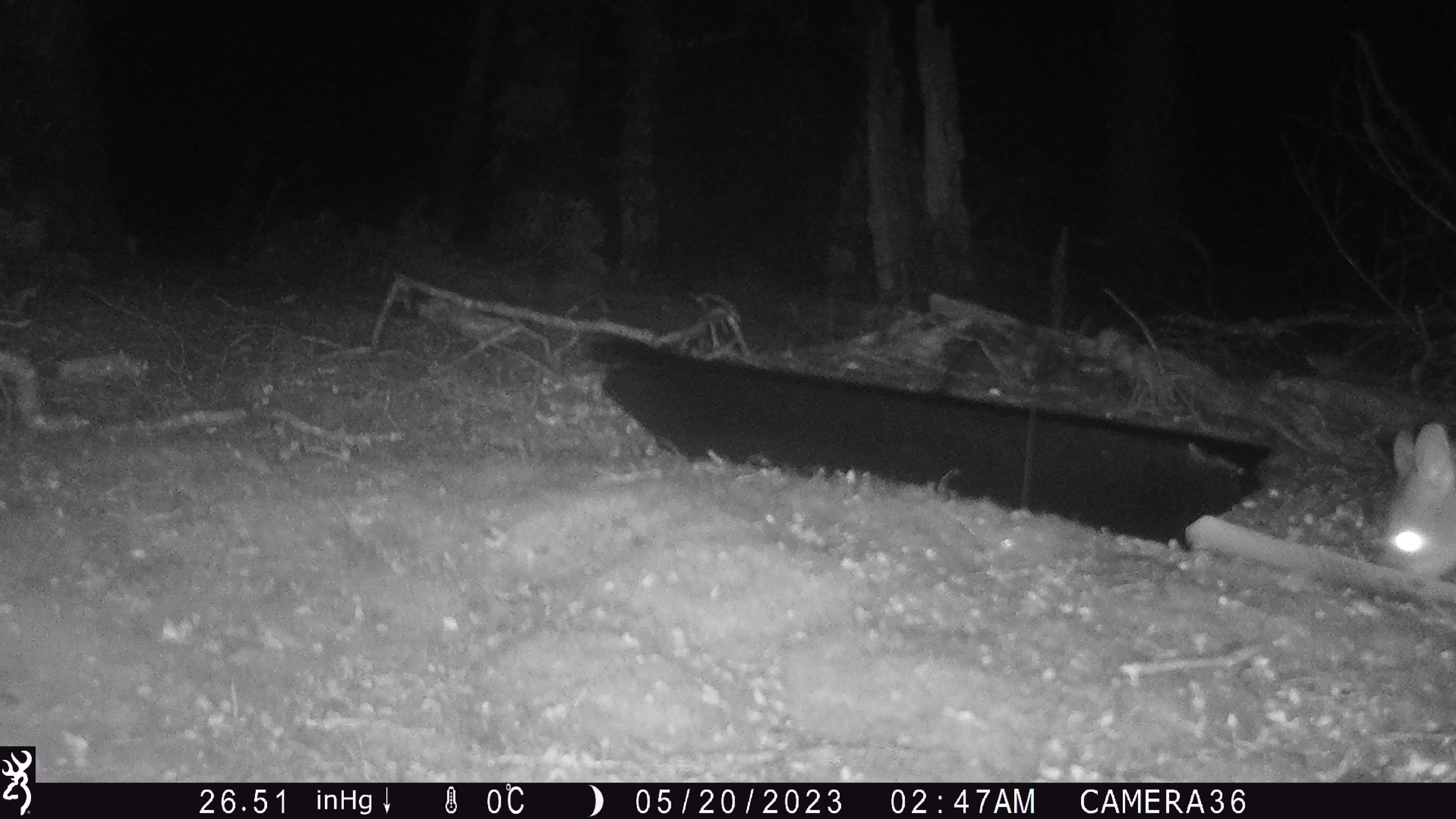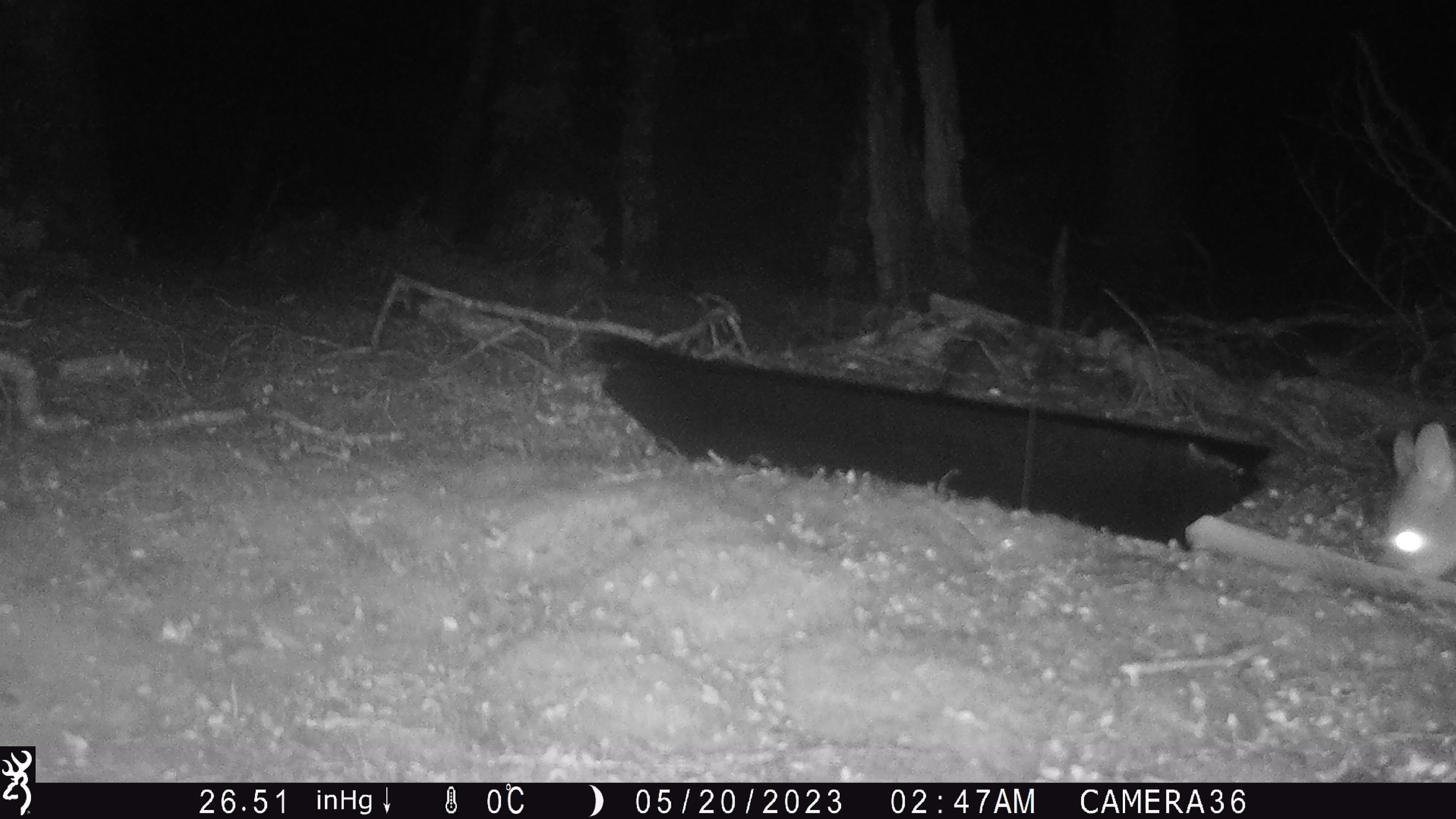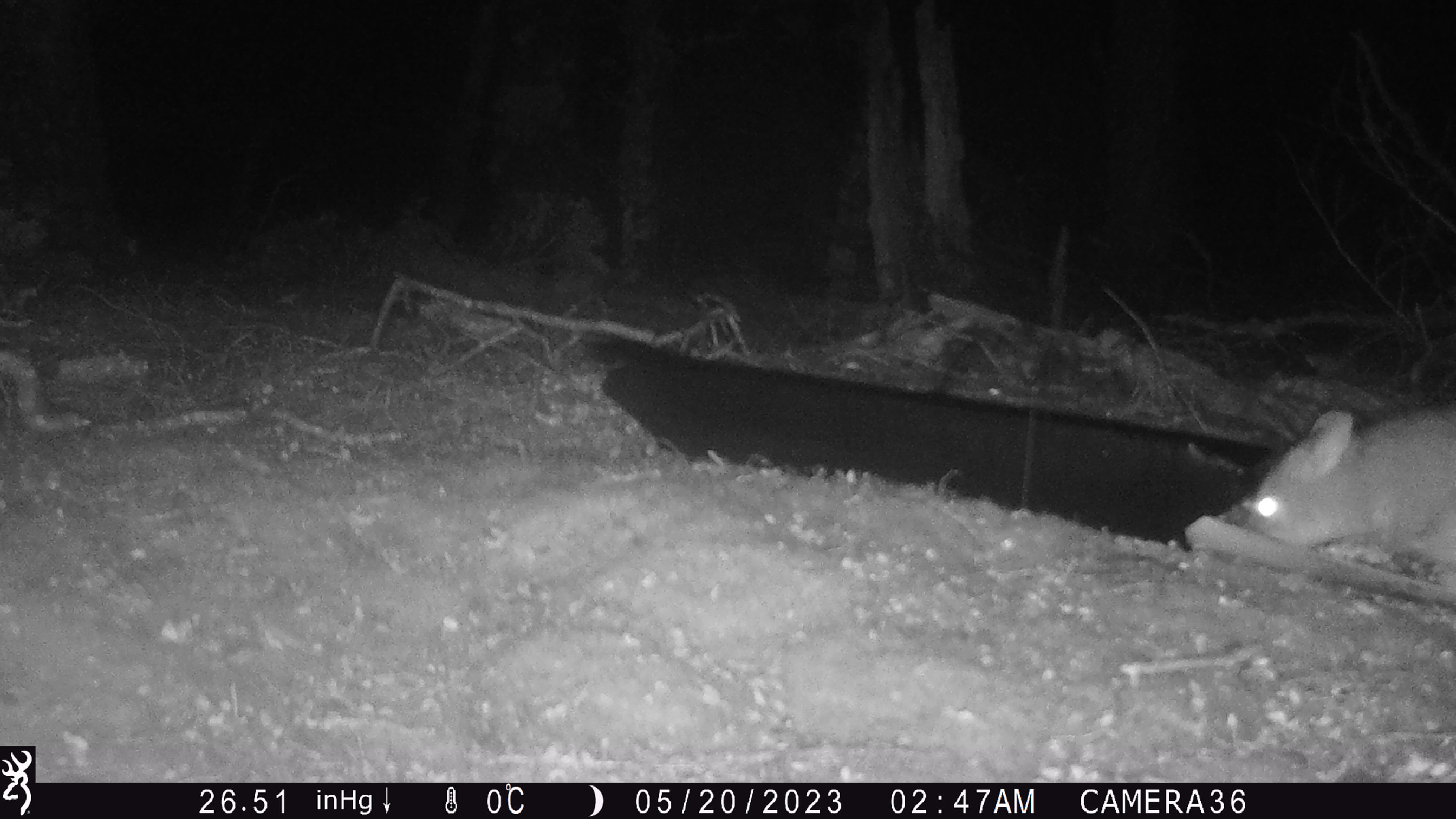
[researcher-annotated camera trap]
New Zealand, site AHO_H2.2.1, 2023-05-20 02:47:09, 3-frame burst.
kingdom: Animalia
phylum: Chordata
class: Mammalia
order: Diprotodontia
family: Phalangeridae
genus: Trichosurus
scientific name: Trichosurus vulpecula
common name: common brushtail possum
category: possum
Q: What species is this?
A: Possum (common brushtail possum) (Trichosurus vulpecula).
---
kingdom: Animalia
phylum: Chordata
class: Mammalia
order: Carnivora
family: Mustelidae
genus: Mustela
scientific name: Mustela erminea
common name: stoat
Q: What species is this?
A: Stoat (Mustela erminea).